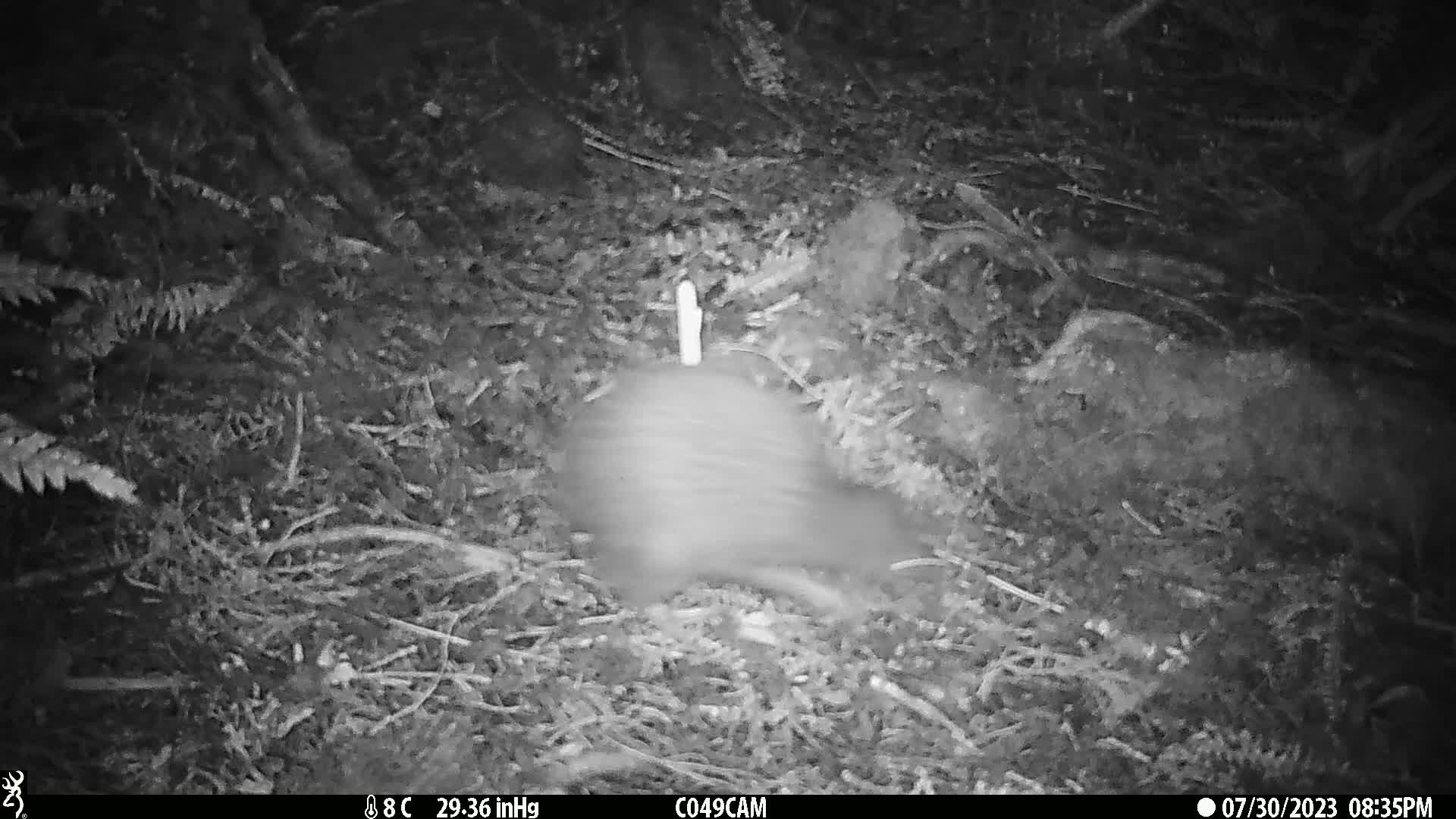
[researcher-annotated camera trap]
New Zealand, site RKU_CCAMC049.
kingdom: Animalia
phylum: Chordata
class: Aves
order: Apterygiformes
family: Apterygidae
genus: Apteryx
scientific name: Apteryx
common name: kiwi